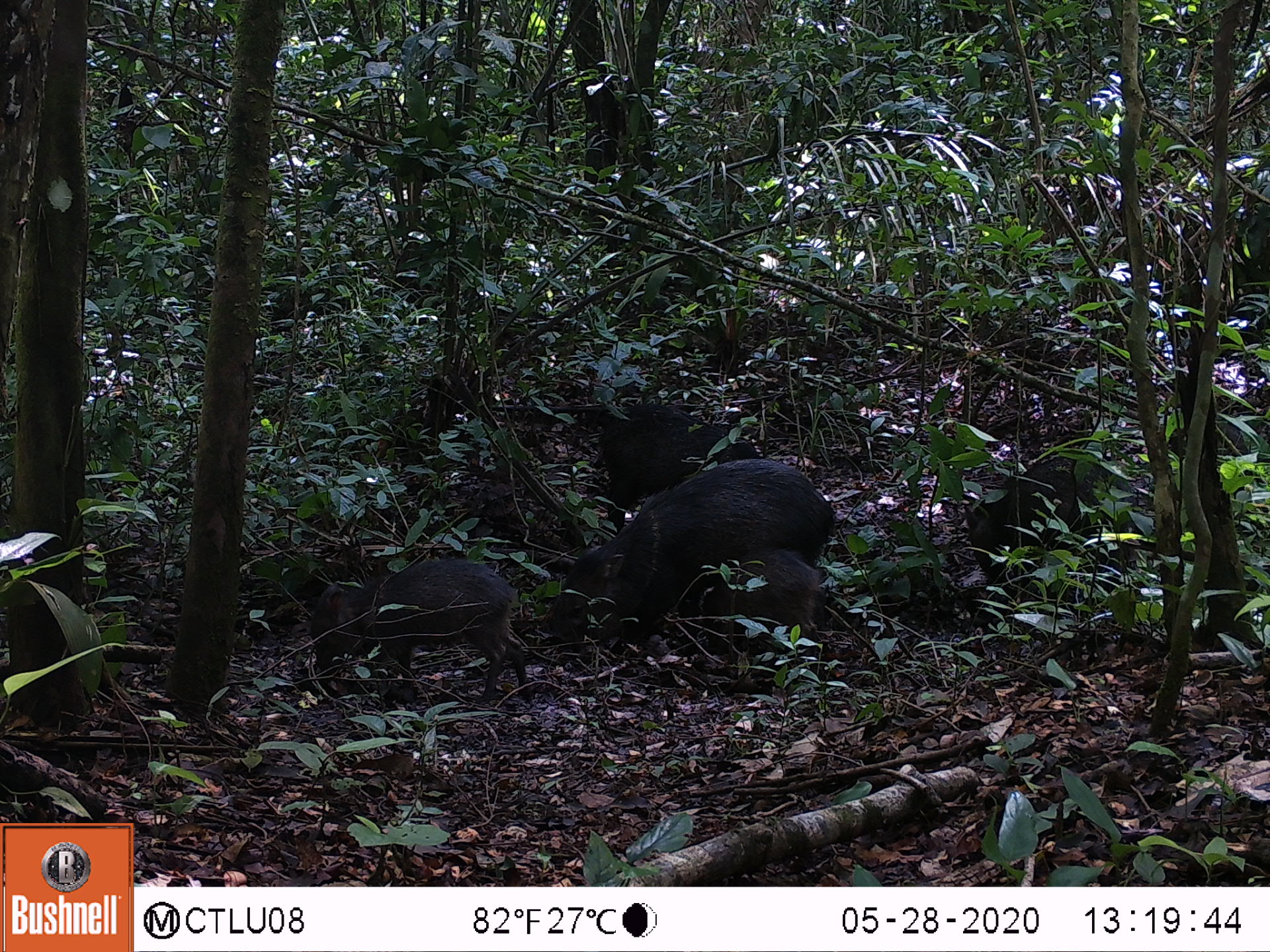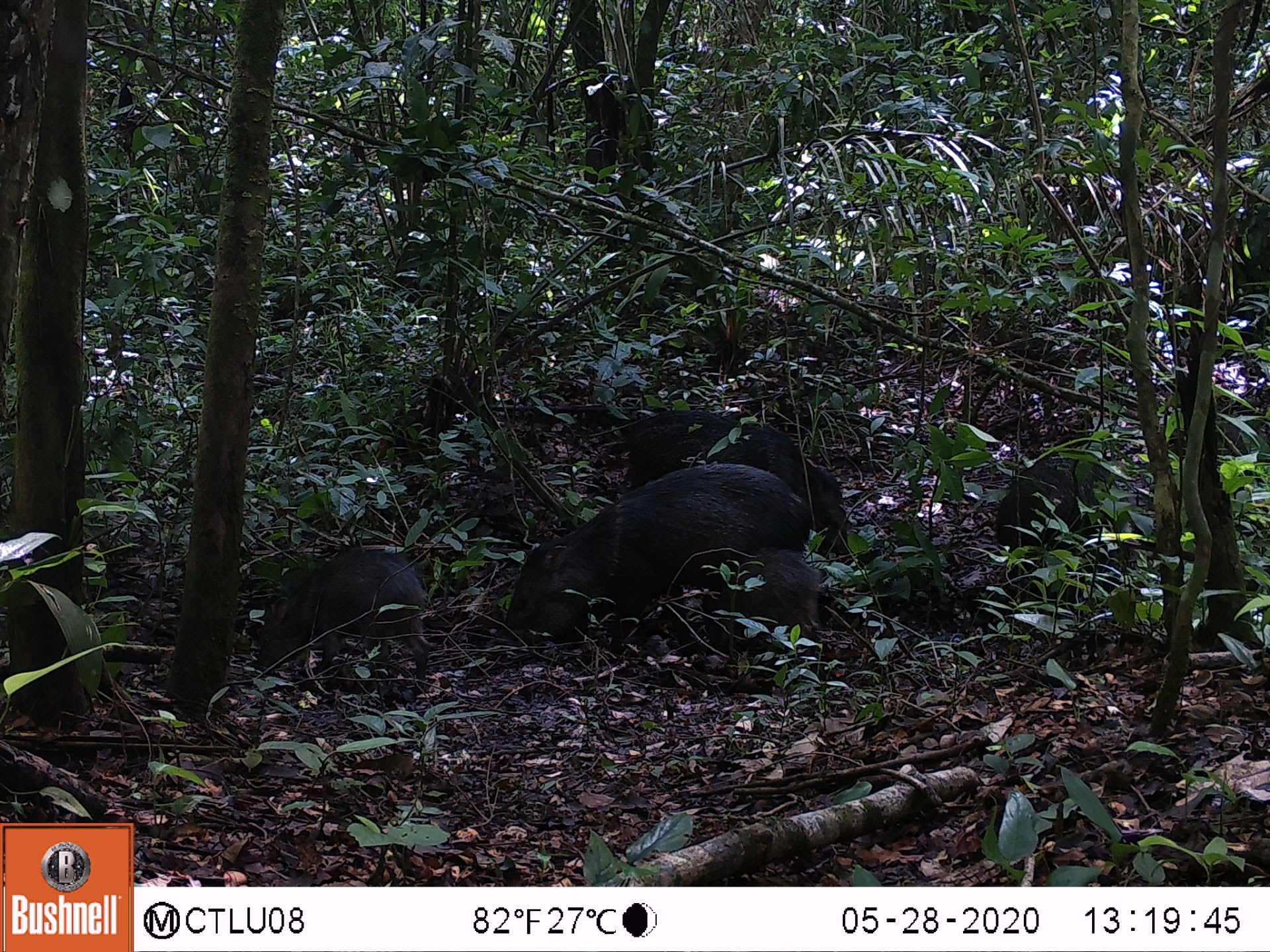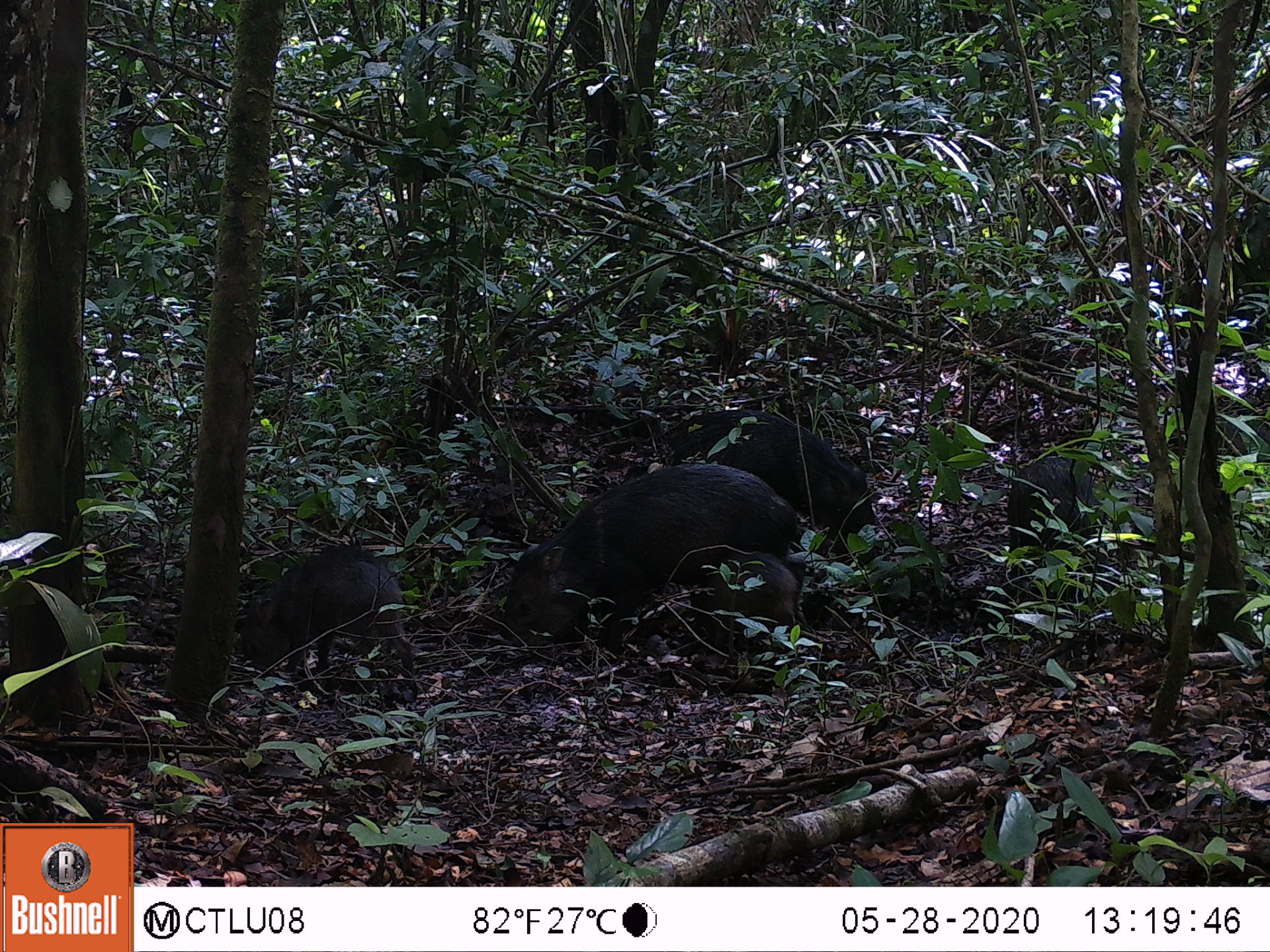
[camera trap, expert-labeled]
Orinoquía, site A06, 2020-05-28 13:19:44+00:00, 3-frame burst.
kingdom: Animalia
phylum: Chordata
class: Mammalia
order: Artiodactyla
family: Tayassuidae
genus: Pecari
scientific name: Pecari tajacu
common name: collared peccary